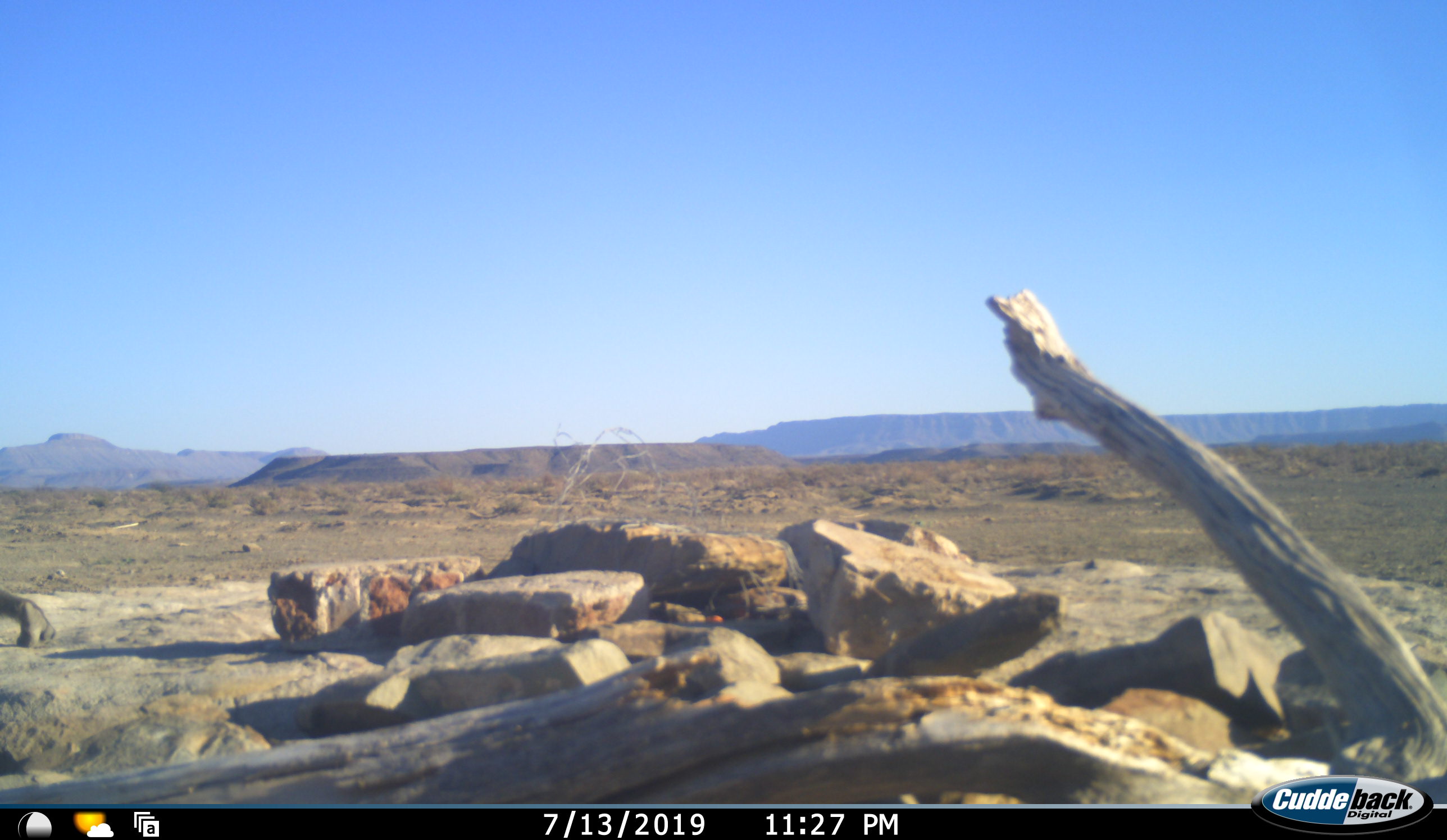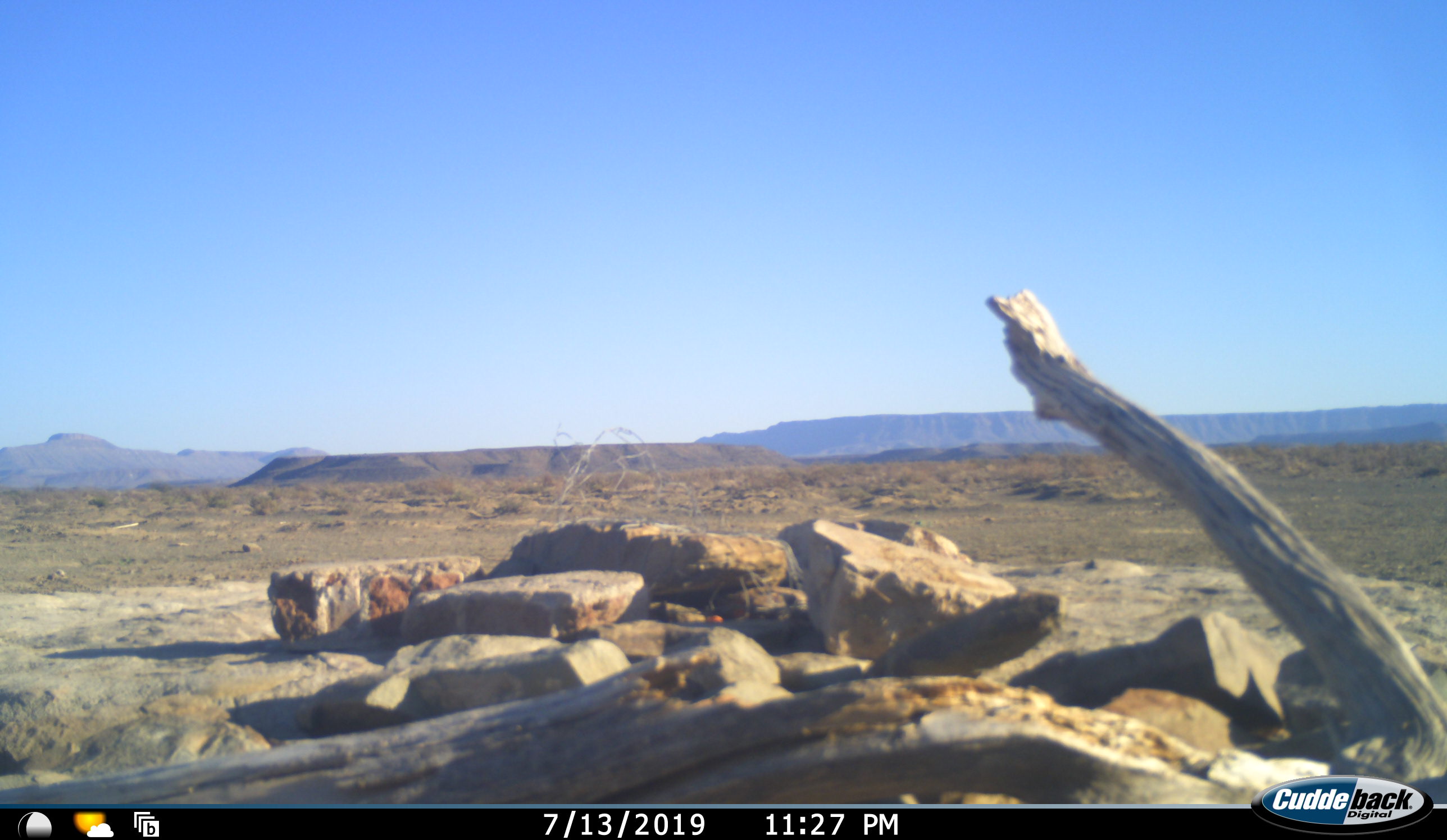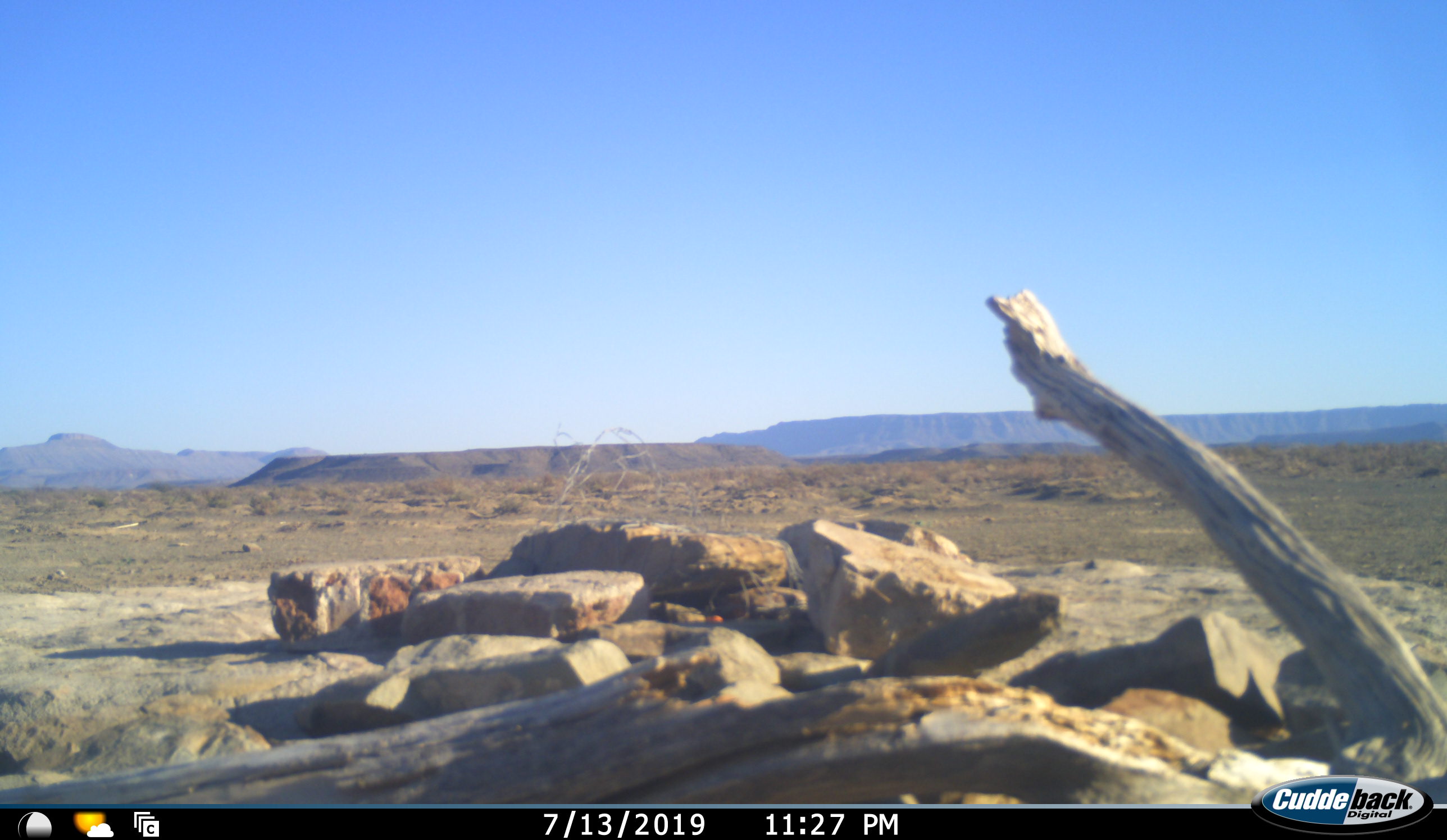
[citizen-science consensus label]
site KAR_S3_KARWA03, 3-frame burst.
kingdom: Animalia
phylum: Chordata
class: Mammalia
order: Primates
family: Cercopithecidae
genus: Papio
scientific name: Papio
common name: baboon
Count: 1.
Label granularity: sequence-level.